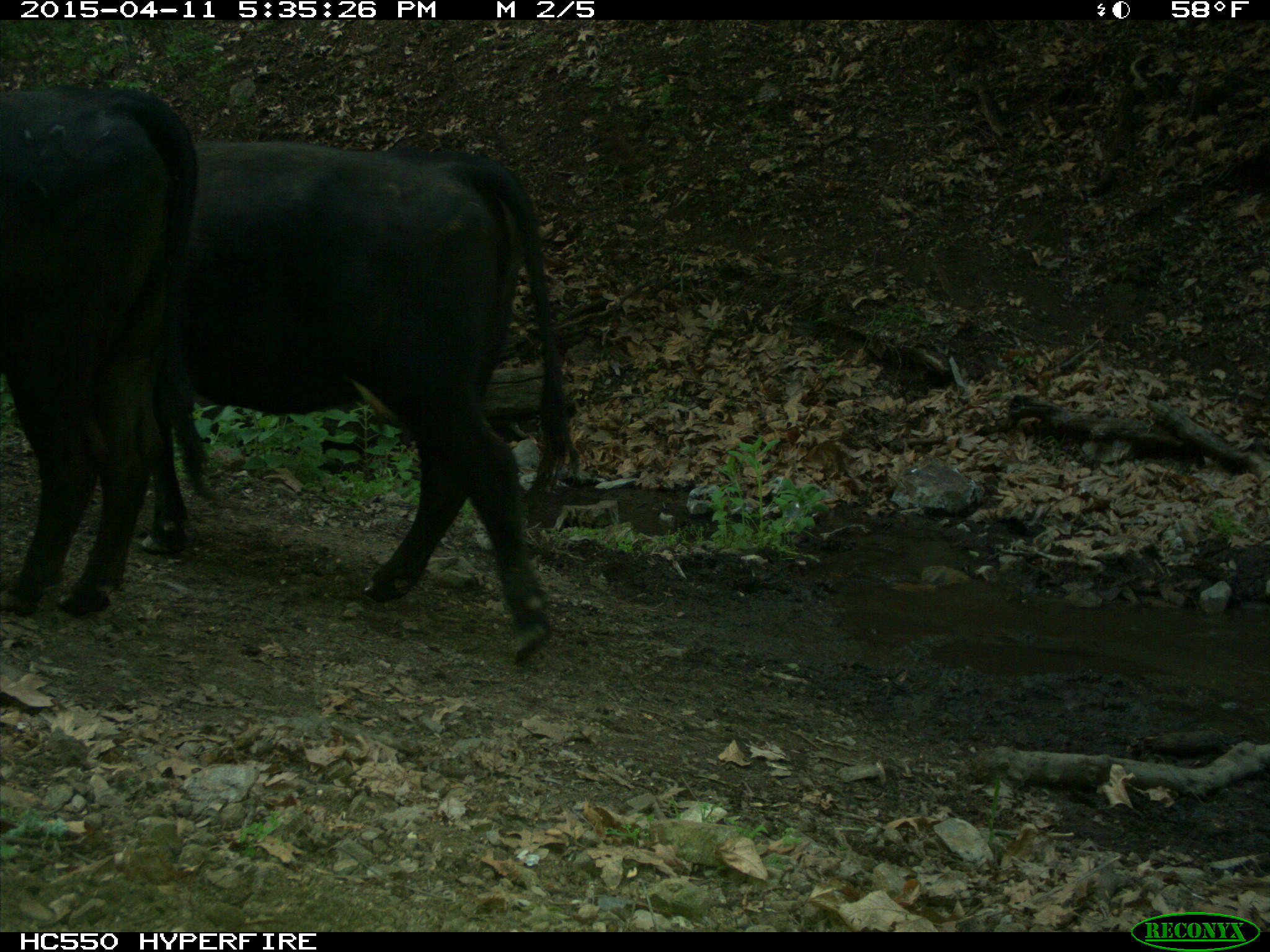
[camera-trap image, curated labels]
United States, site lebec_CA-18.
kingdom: Animalia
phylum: Chordata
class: Mammalia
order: Artiodactyla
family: Bovidae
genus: Bos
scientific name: Bos taurus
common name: domestic cow